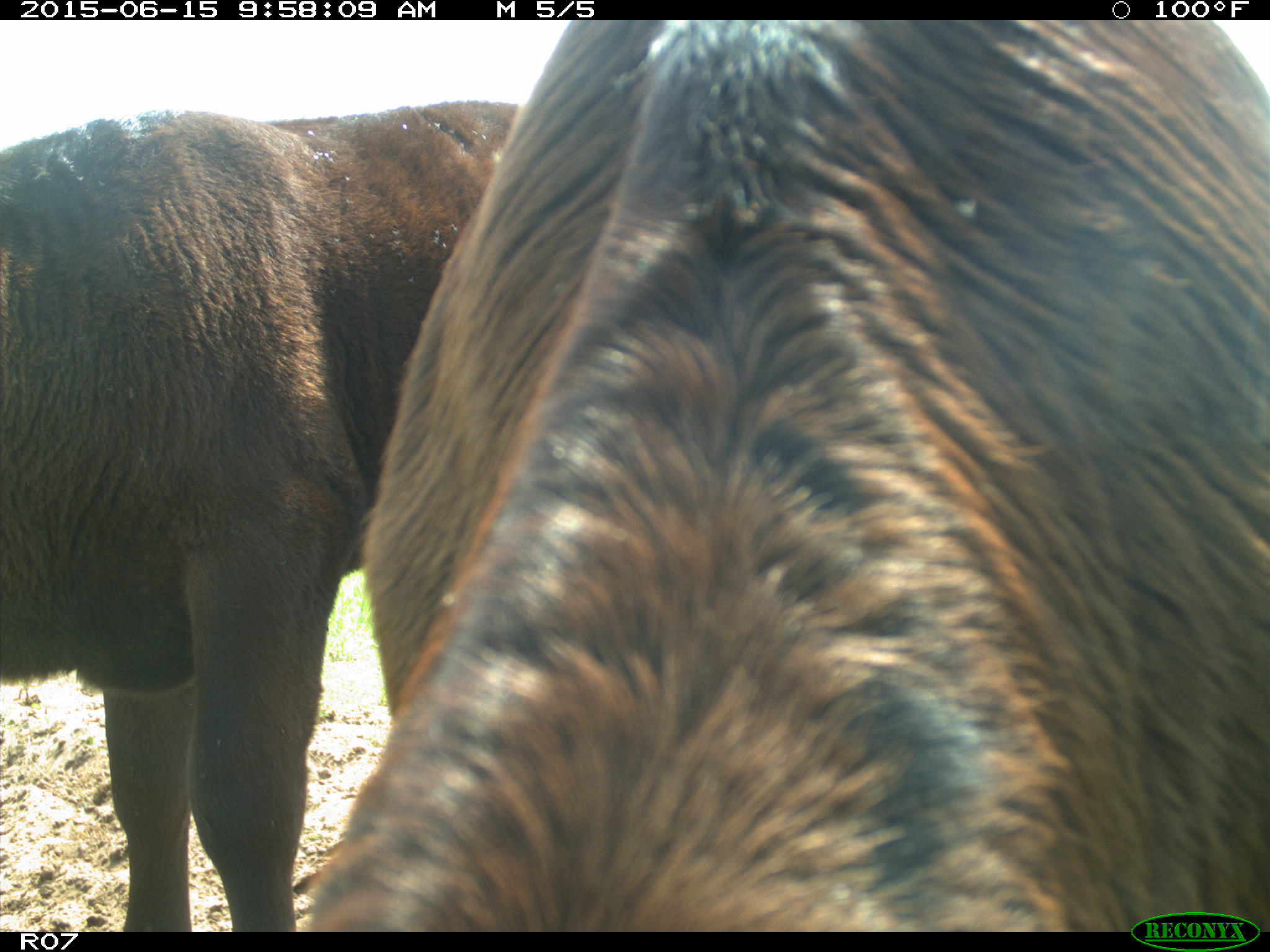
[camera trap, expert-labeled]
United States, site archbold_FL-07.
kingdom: Animalia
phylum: Chordata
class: Mammalia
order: Artiodactyla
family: Bovidae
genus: Bos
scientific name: Bos taurus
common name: domestic cow